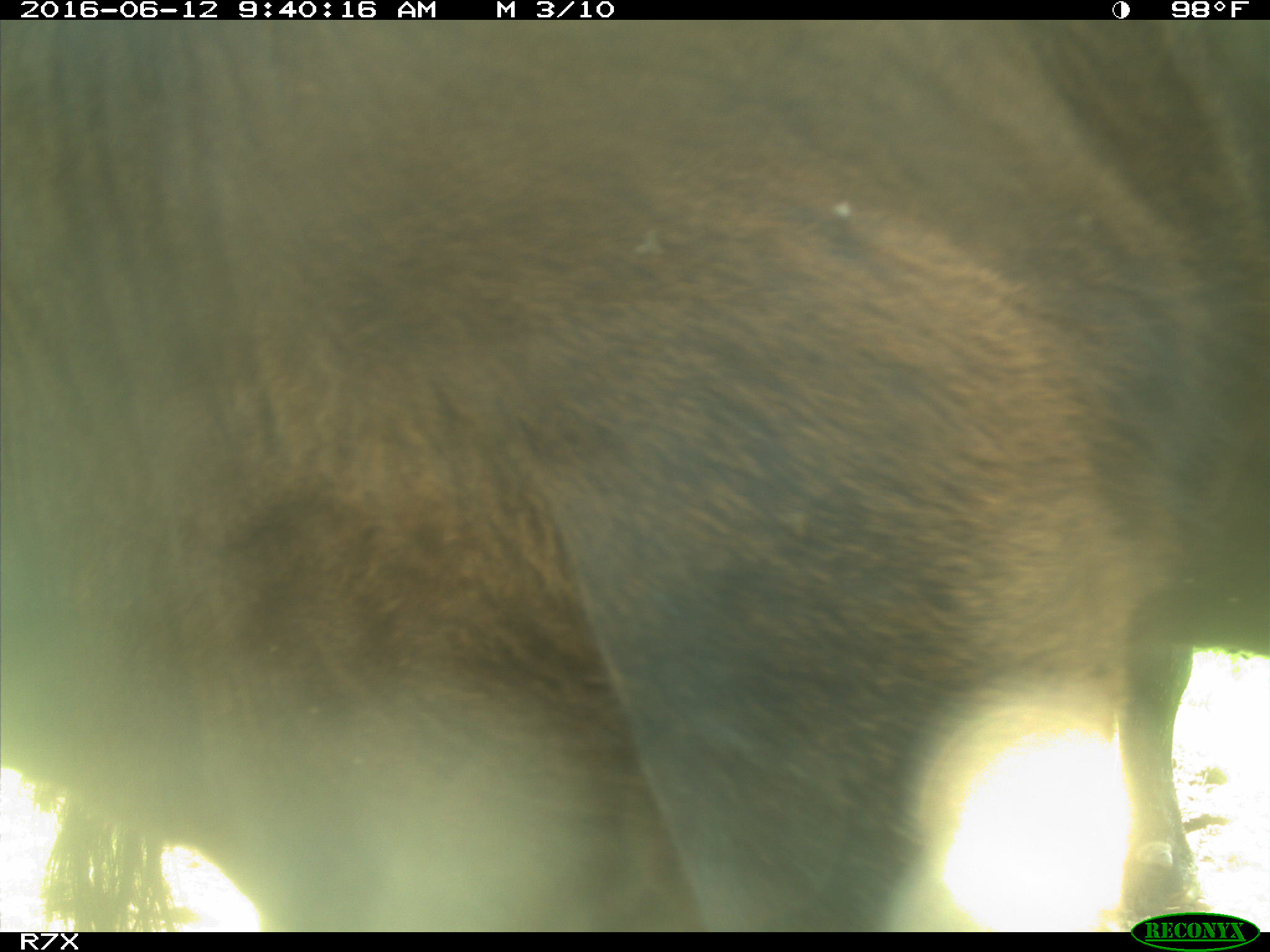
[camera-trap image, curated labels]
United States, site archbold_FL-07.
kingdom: Animalia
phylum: Chordata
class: Mammalia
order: Artiodactyla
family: Bovidae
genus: Bos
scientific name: Bos taurus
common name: domestic cow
Bos taurus (domestic cow).